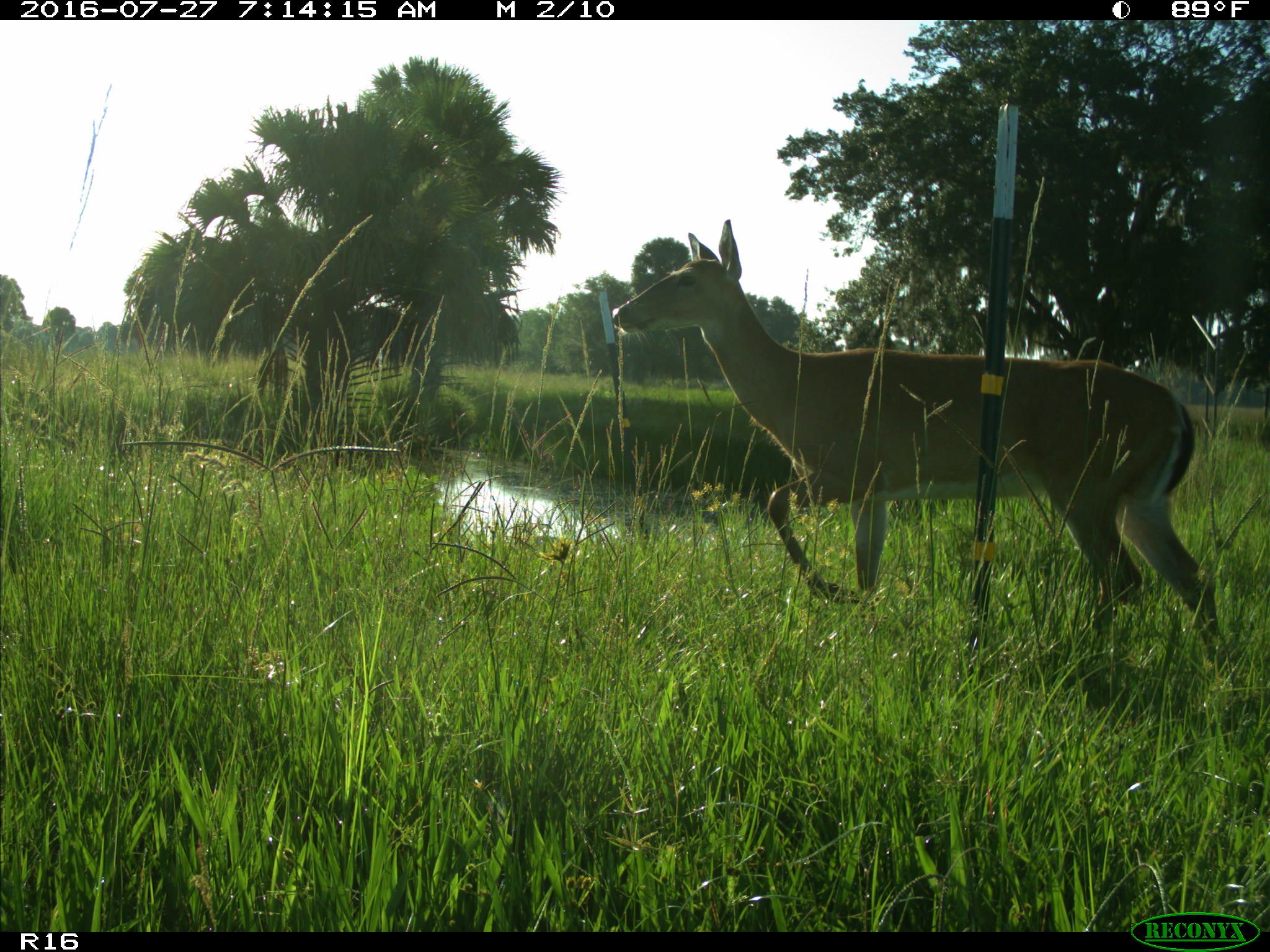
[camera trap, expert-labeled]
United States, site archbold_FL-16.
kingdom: Animalia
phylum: Chordata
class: Mammalia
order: Artiodactyla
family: Cervidae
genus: Odocoileus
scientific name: Odocoileus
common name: deer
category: unidentified deer